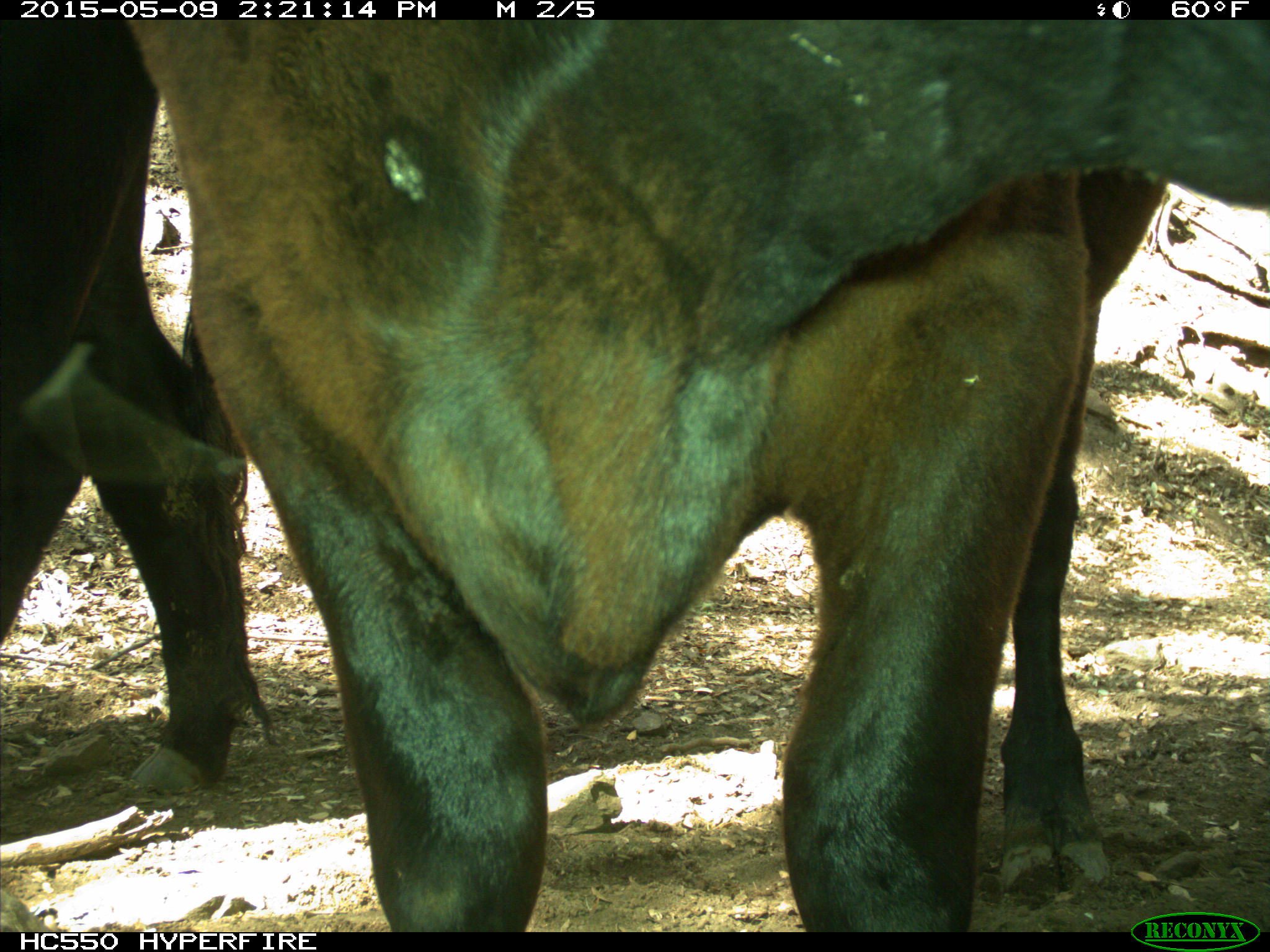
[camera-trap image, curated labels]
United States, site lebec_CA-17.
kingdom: Animalia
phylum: Chordata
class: Mammalia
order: Artiodactyla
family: Bovidae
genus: Bos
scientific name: Bos taurus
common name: domestic cow